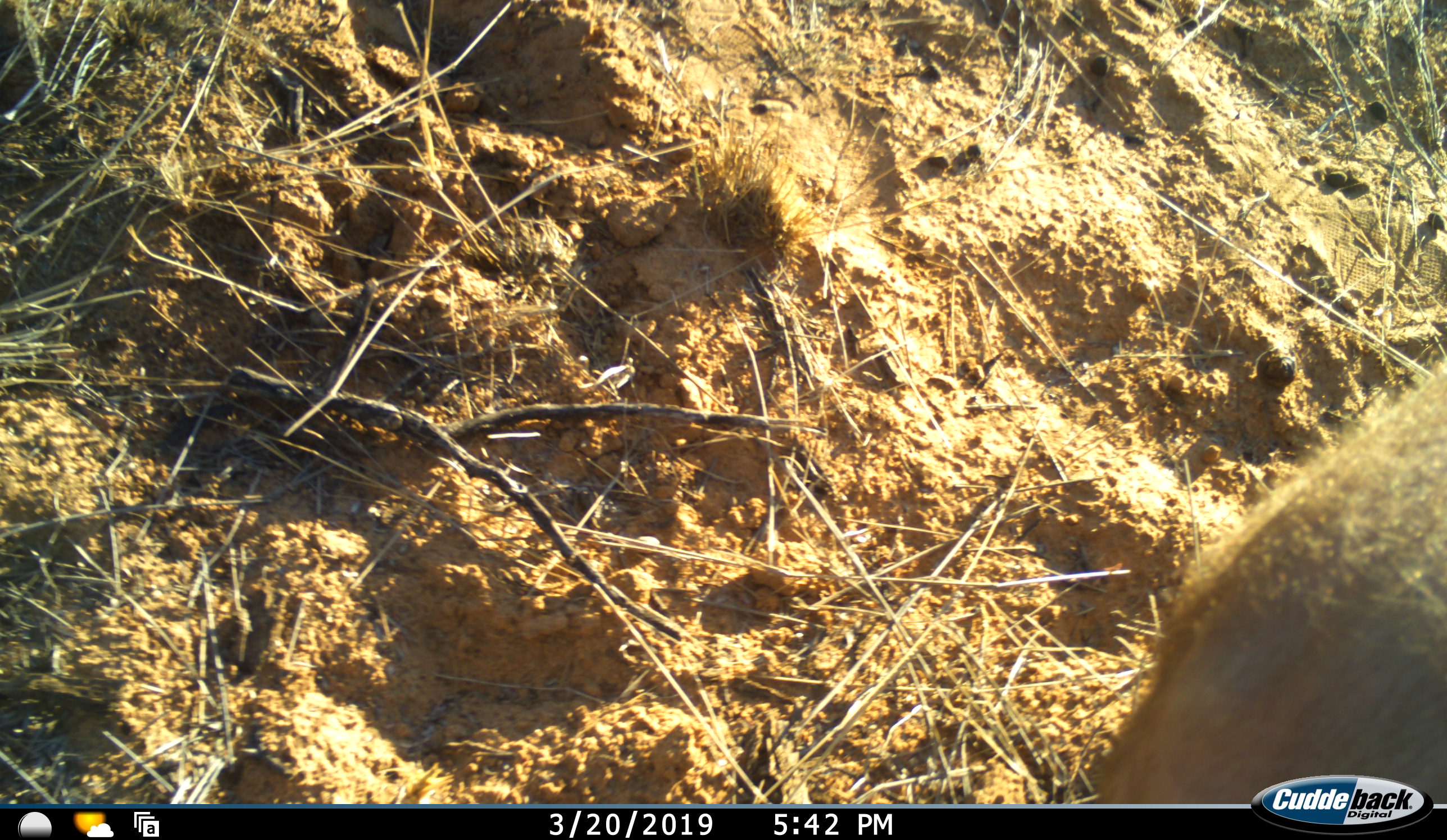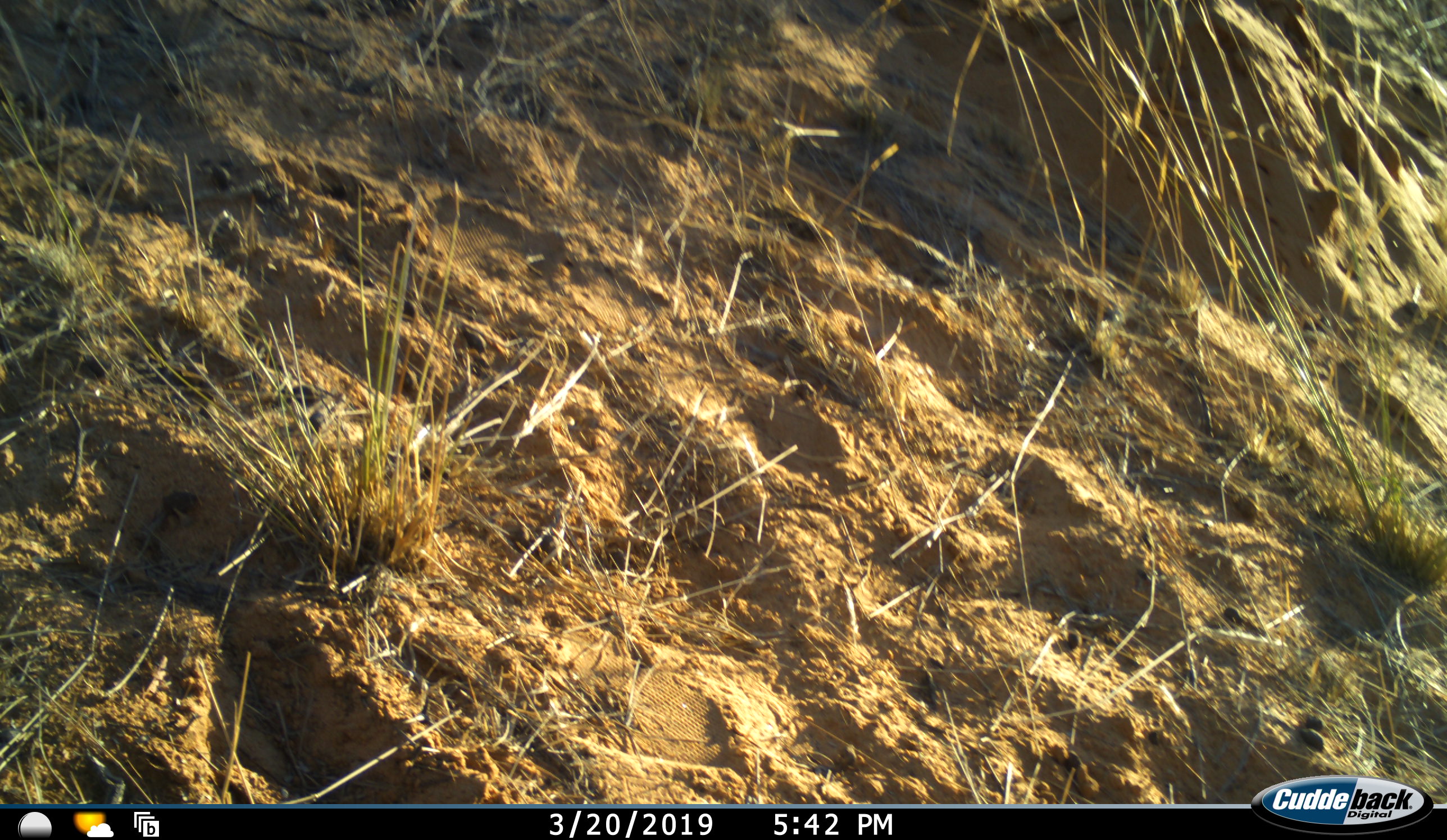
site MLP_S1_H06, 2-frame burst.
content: unidentified animal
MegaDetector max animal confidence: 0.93